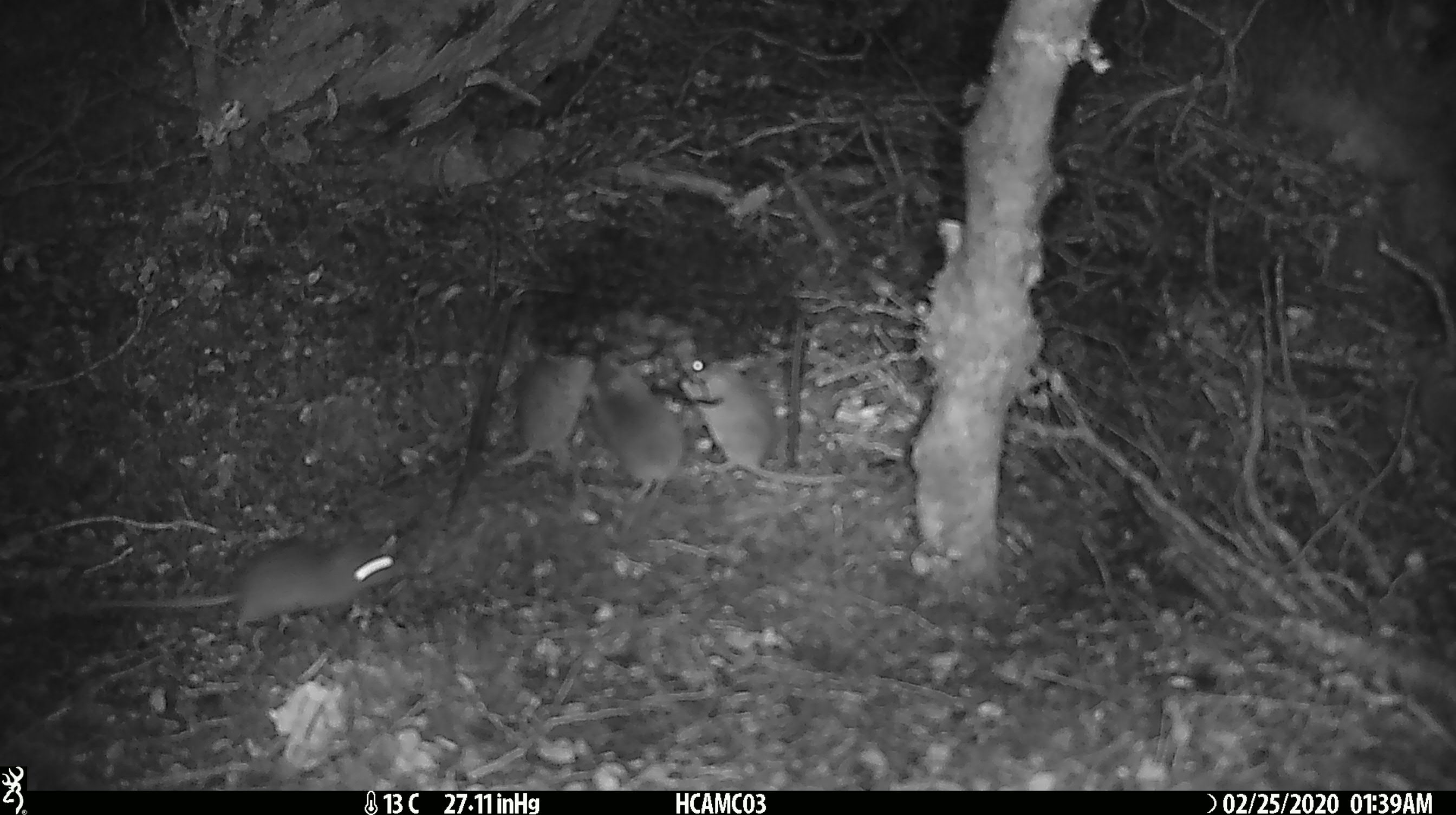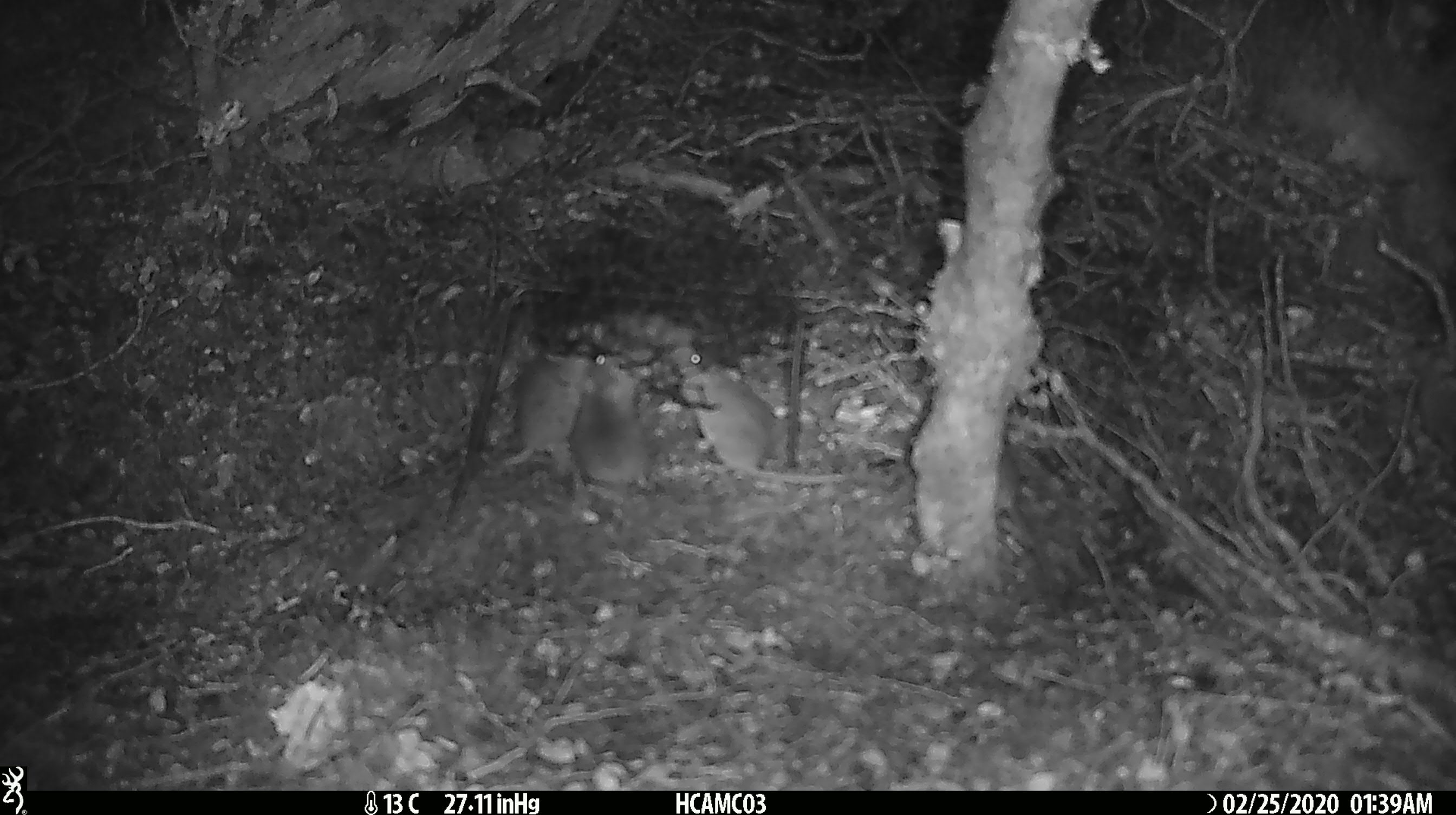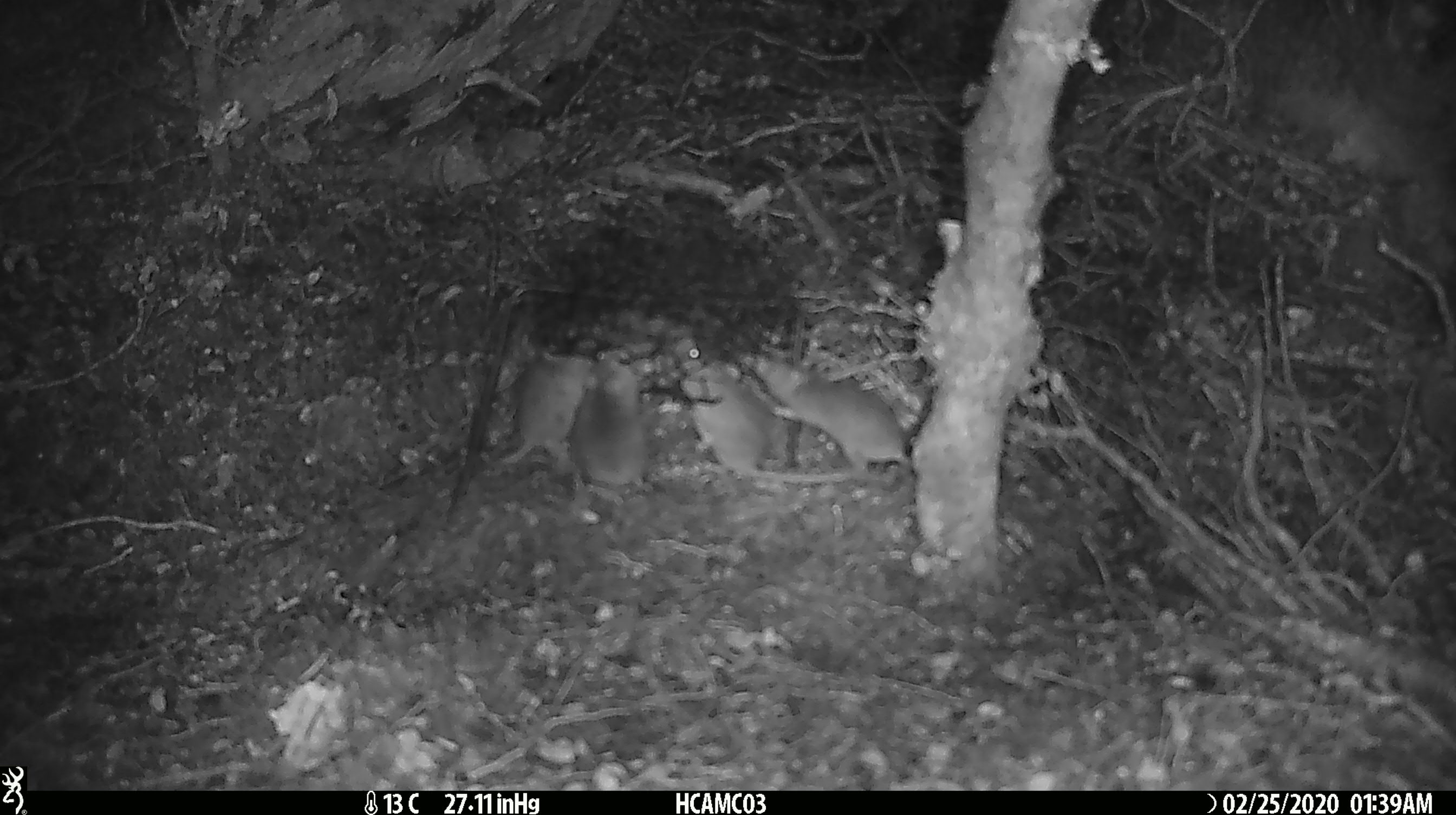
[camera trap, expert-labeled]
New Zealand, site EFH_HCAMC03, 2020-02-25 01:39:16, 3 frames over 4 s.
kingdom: Animalia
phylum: Chordata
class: Mammalia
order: Rodentia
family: Muridae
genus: Mus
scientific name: Mus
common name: mouse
Mouse (Mus).